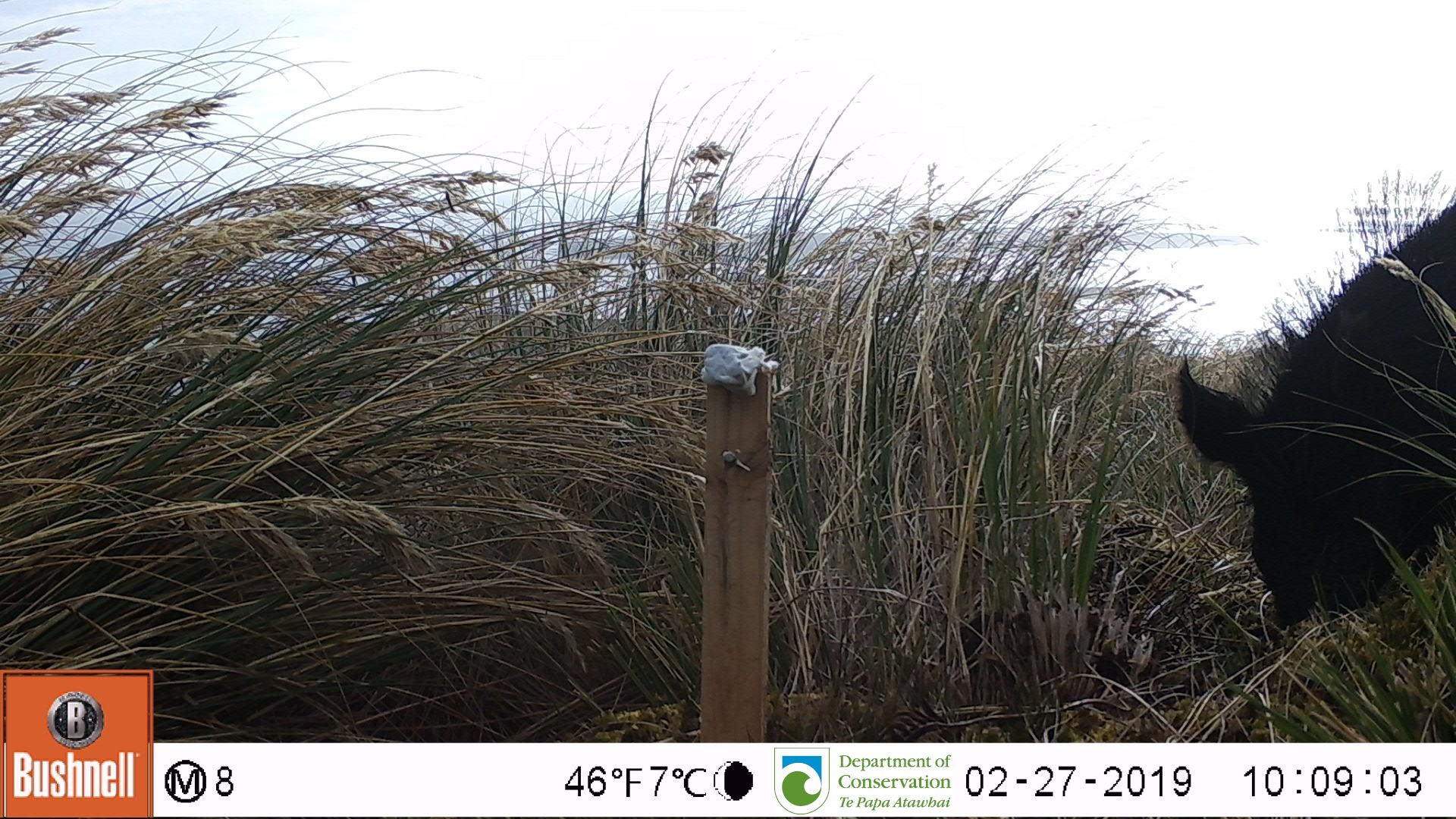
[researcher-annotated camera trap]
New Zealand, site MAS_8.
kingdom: Animalia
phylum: Chordata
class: Mammalia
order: Artiodactyla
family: Suidae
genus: Sus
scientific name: Sus scrofa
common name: pig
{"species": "pig (Sus scrofa)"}